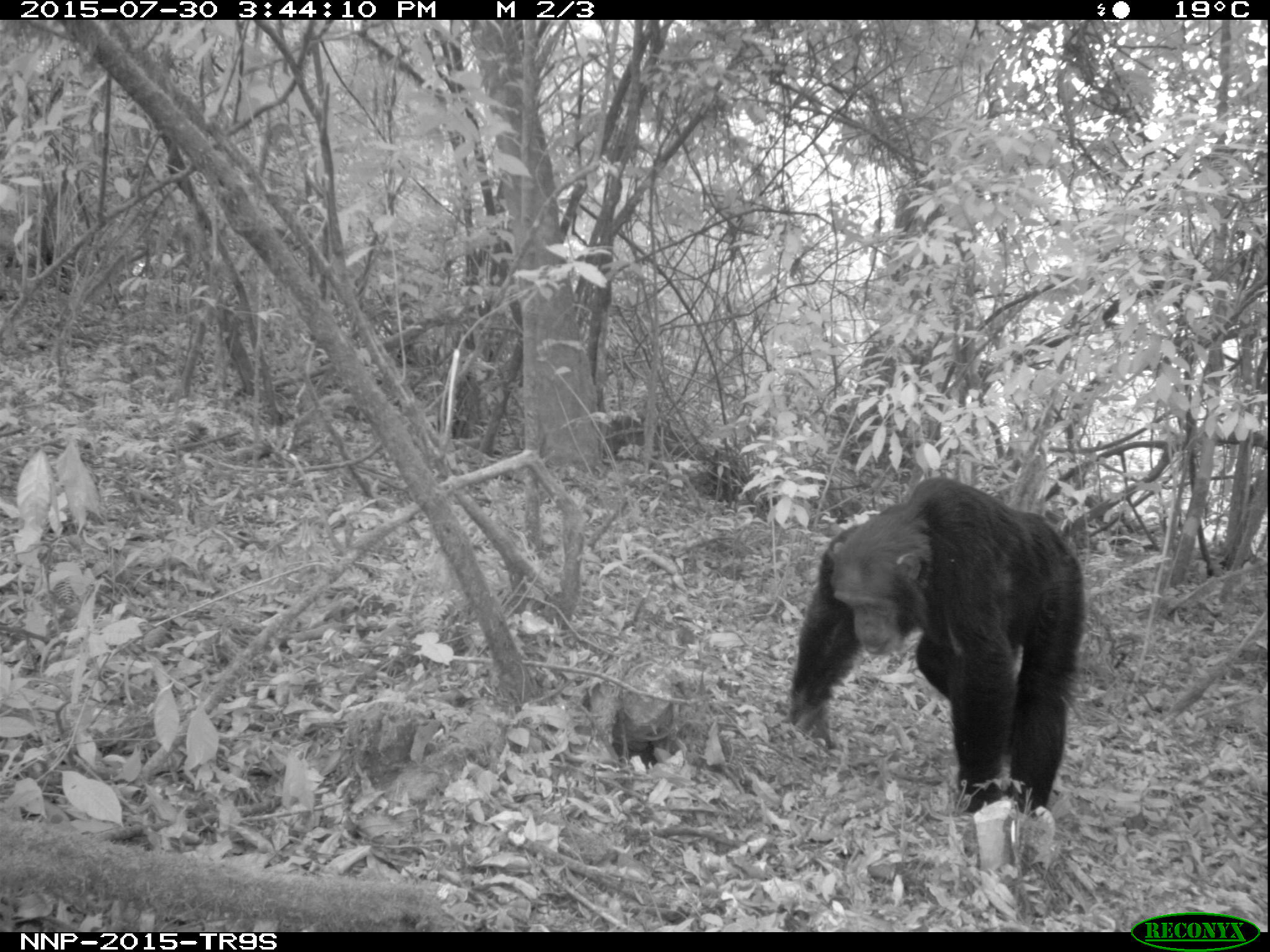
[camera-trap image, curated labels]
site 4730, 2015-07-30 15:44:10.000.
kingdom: Animalia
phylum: Chordata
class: Mammalia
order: Primates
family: Hominidae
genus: Pan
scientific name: Pan troglodytes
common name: chimpanzee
Pan troglodytes (chimpanzee), count 1.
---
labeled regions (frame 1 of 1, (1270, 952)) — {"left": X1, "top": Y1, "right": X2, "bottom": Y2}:
pan troglodytes: {"left": 785, "top": 474, "right": 1086, "bottom": 813}